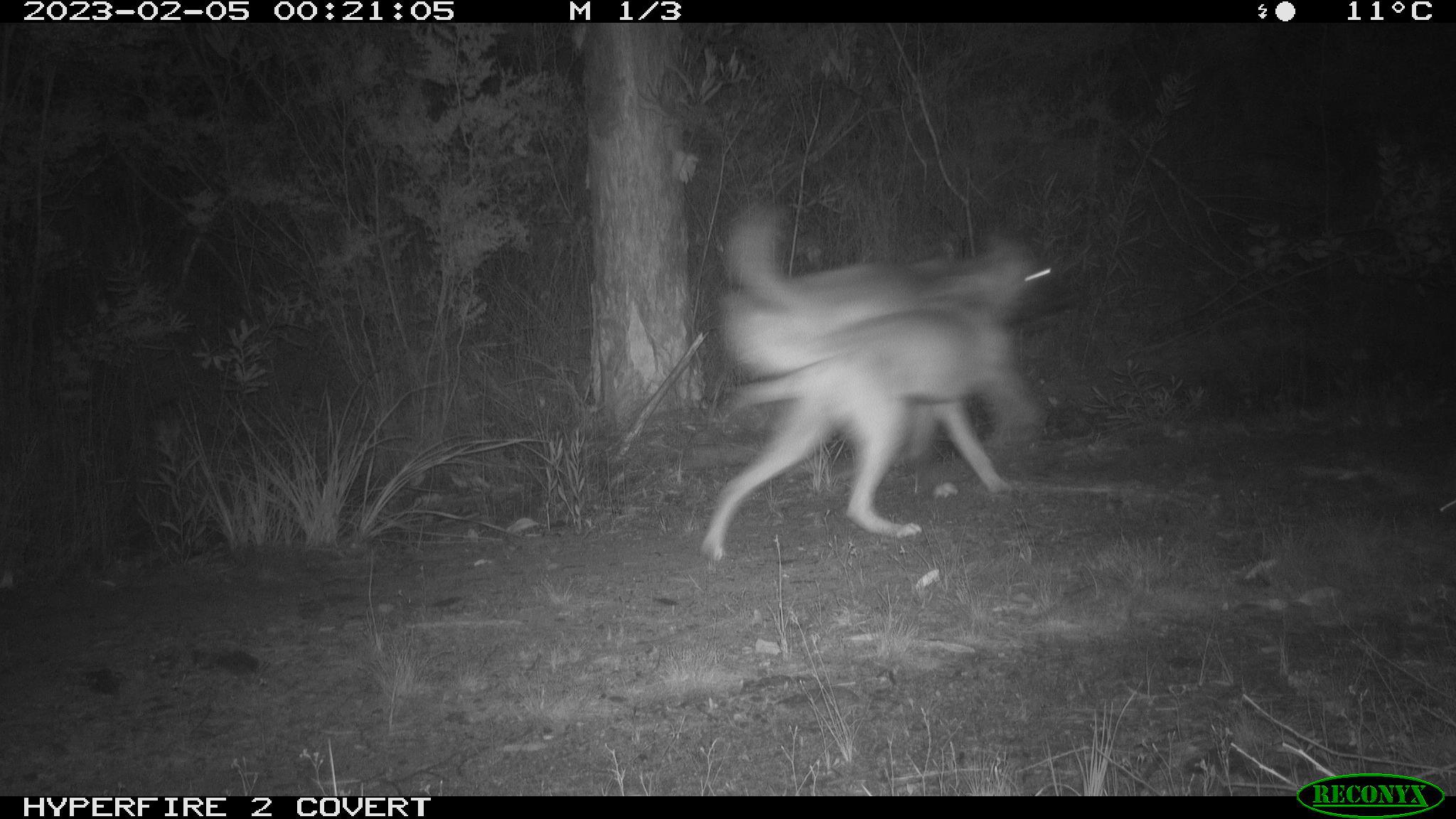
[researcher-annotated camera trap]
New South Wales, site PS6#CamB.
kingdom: Animalia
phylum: Chordata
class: Mammalia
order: Carnivora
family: Canidae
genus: Canis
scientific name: Canis familiaris dingo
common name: dingo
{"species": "dingo (Canis familiaris dingo)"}